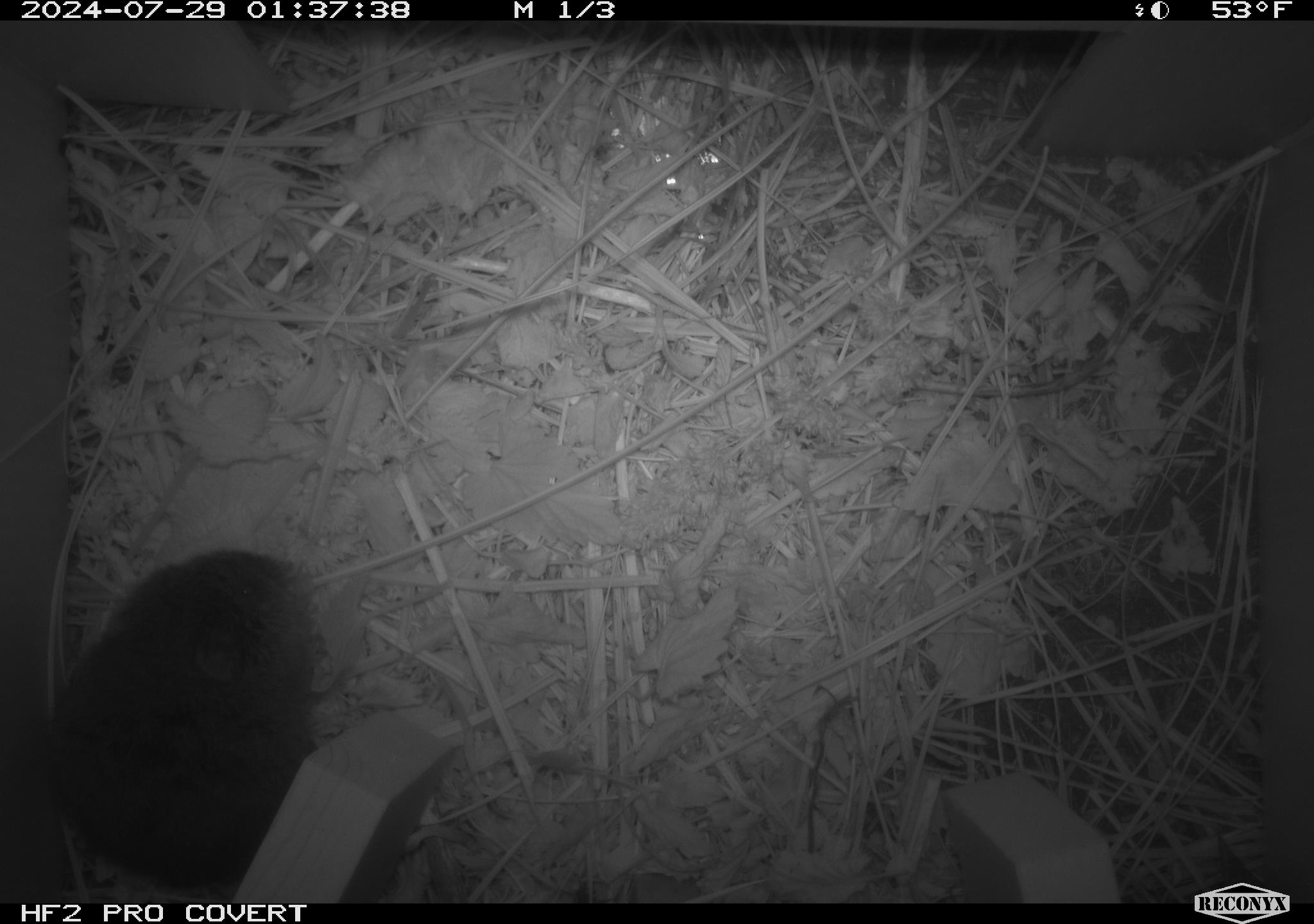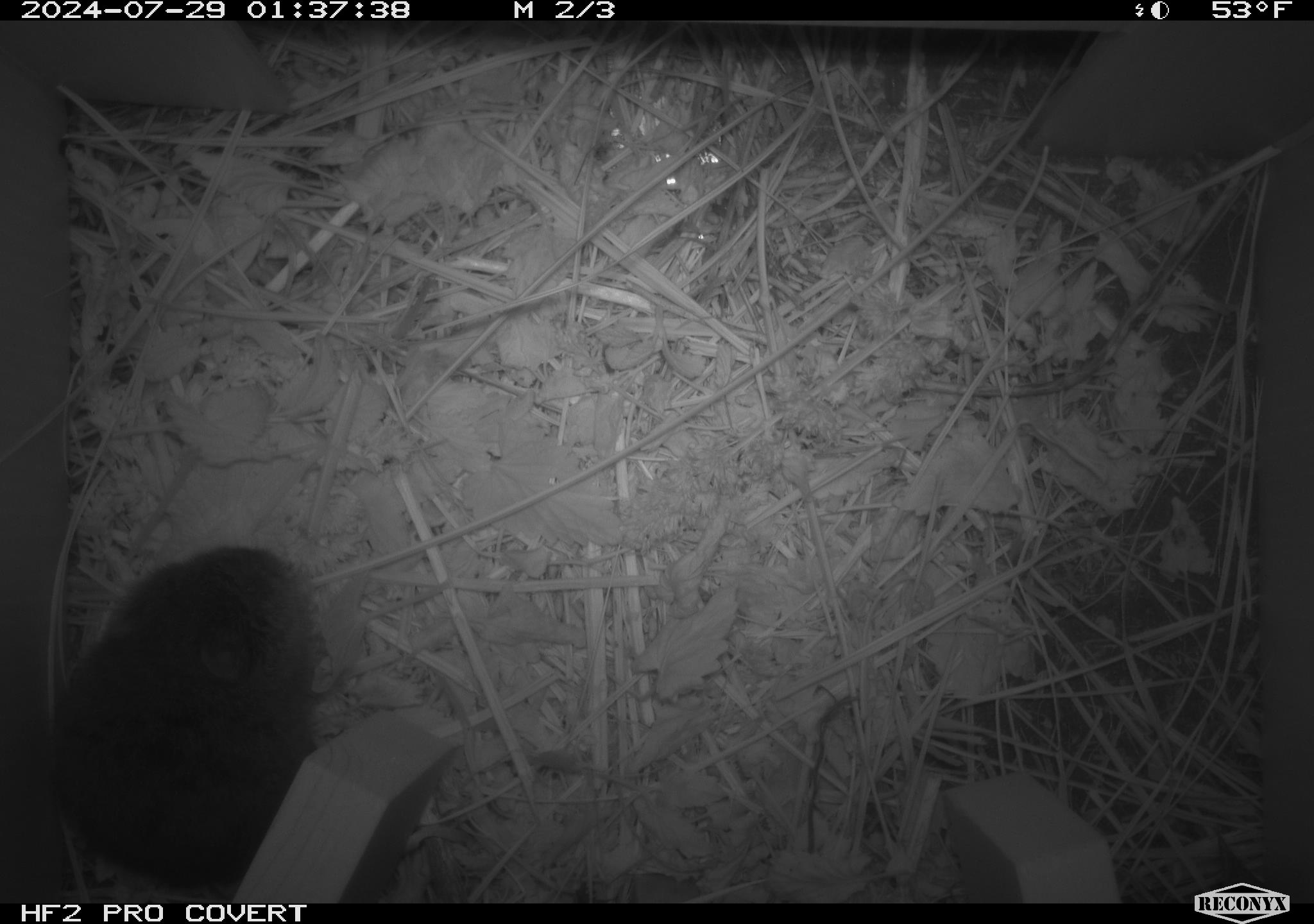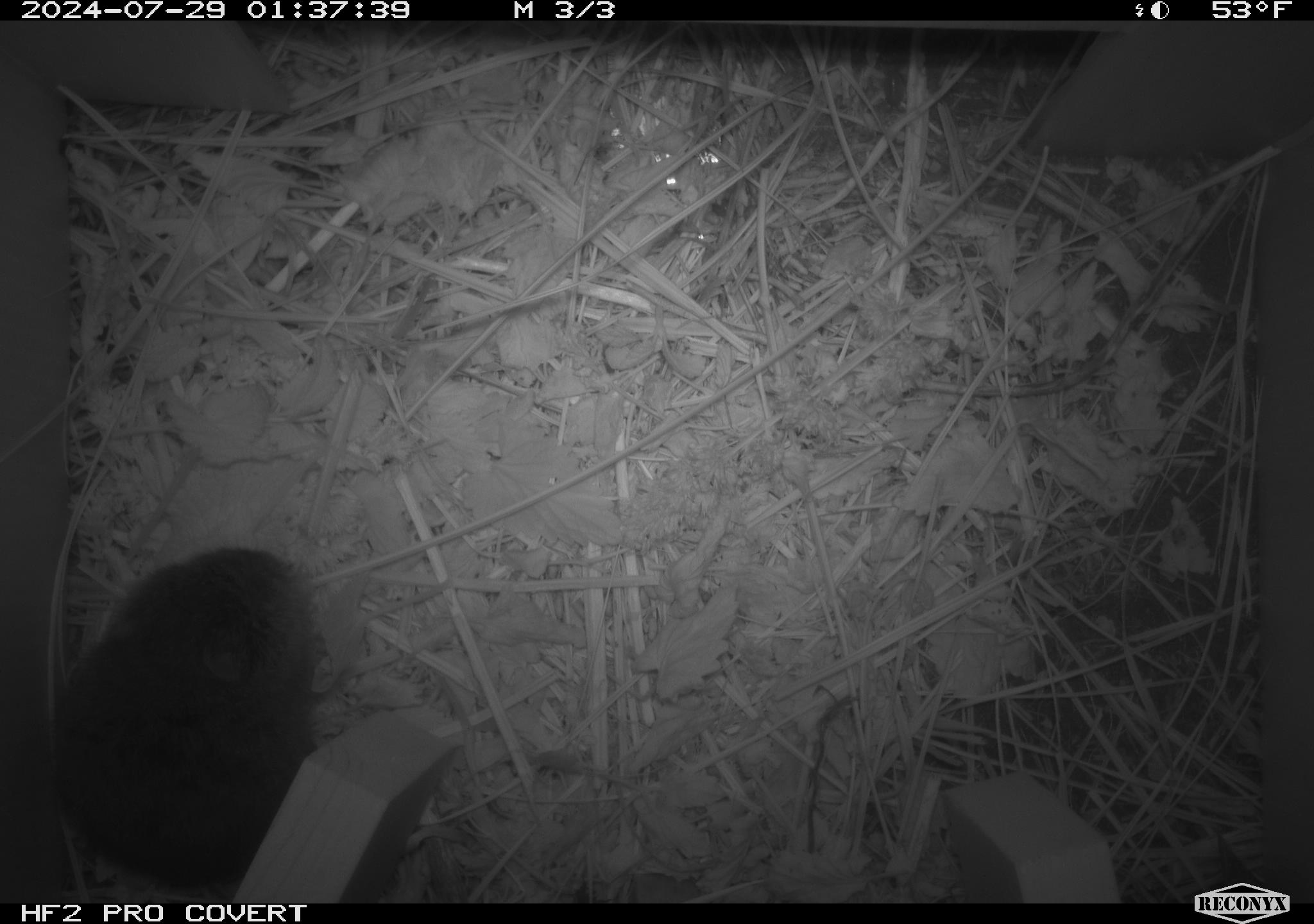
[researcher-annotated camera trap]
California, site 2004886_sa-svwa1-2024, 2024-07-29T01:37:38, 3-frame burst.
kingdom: Animalia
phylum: Chordata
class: Mammalia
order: Rodentia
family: Cricetidae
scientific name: Arvicolinae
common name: voles, lemmings, and muskrats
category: arvicolinae subfamily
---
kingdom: Animalia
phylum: Arthropoda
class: Insecta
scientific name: Insecta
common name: insect